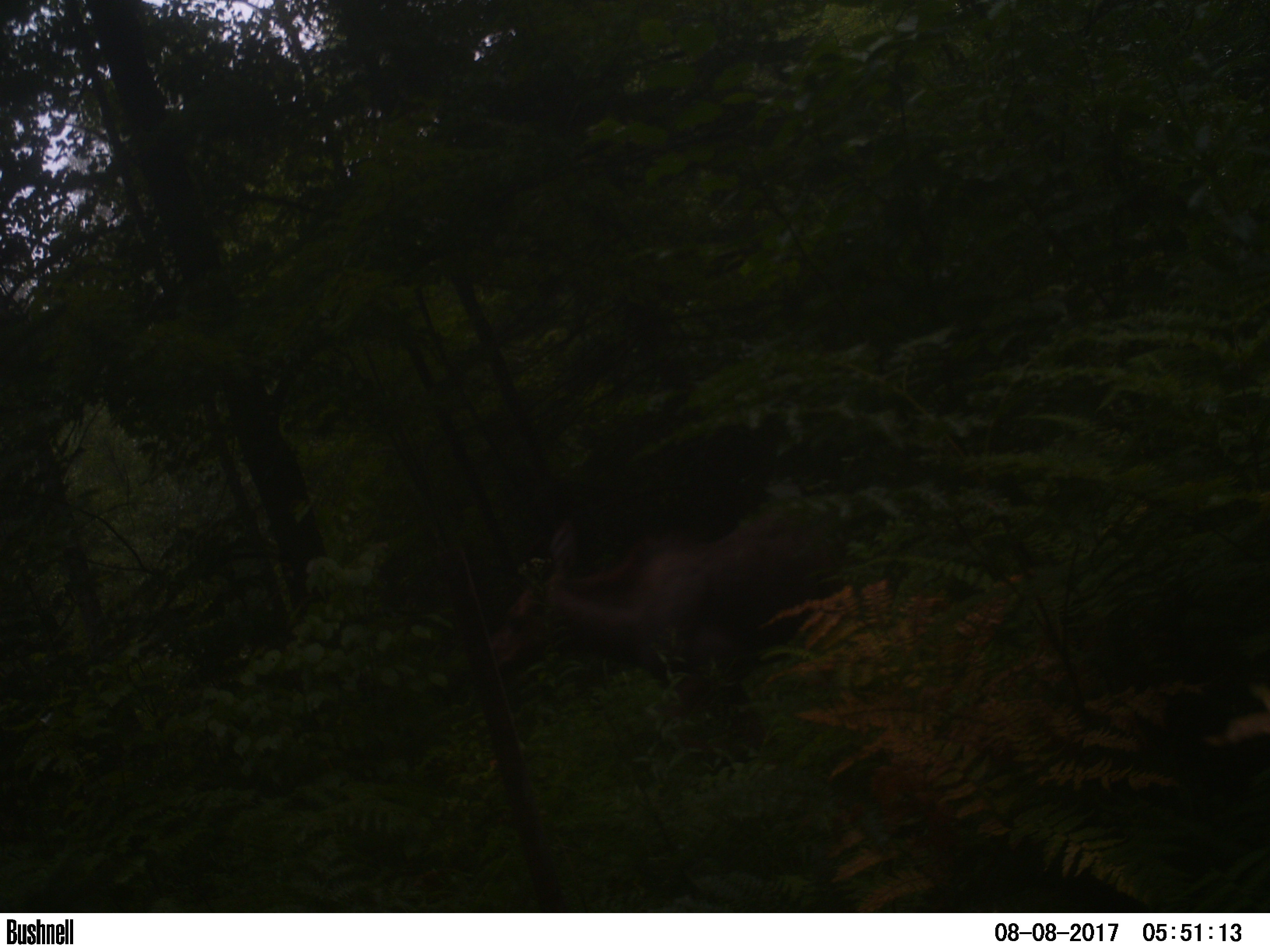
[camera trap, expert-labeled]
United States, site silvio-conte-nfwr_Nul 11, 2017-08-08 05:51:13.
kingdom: Animalia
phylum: Chordata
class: Mammalia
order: Artiodactyla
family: Cervidae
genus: Alces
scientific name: Alces alces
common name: moose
Moose (Alces alces).